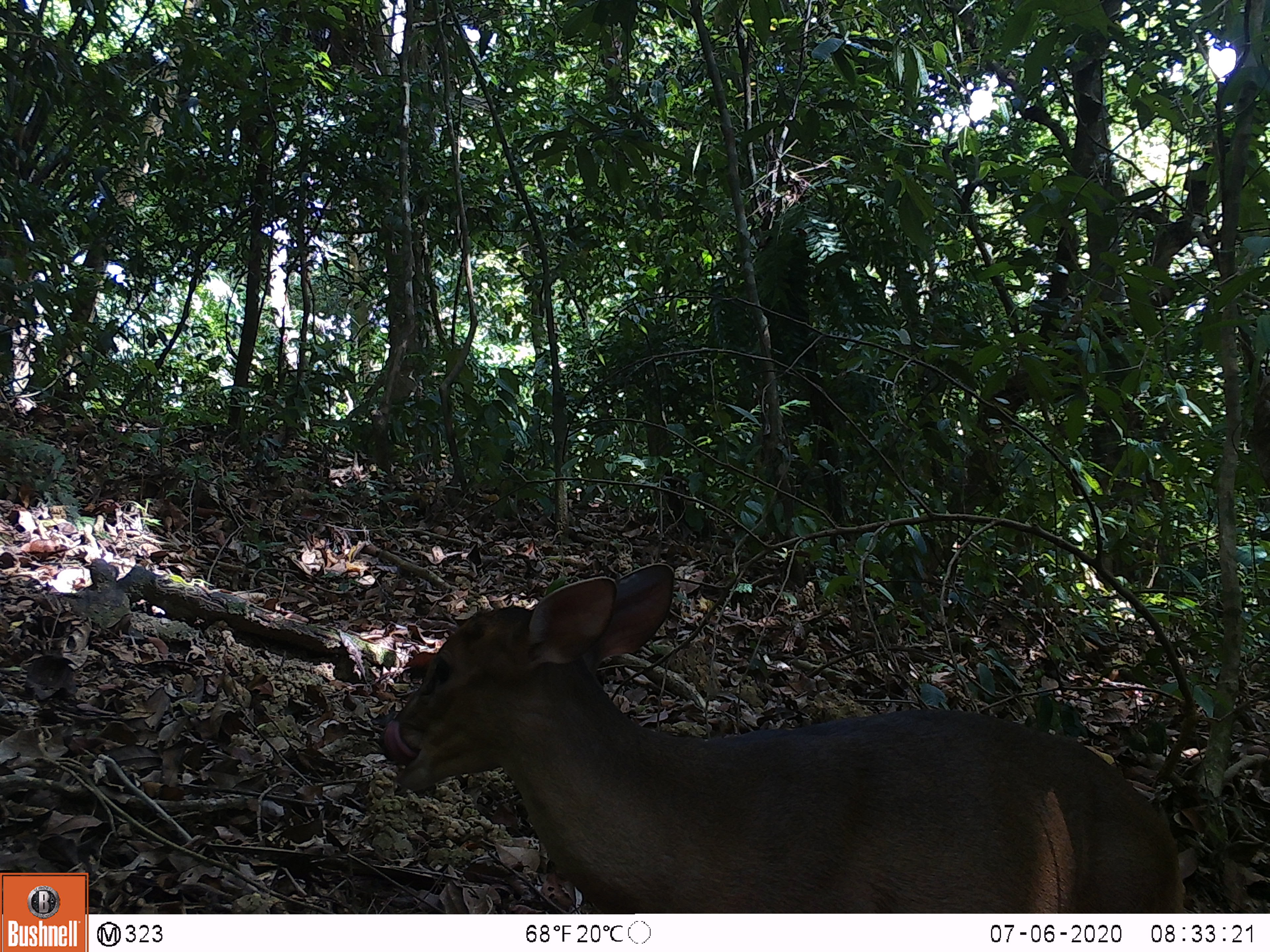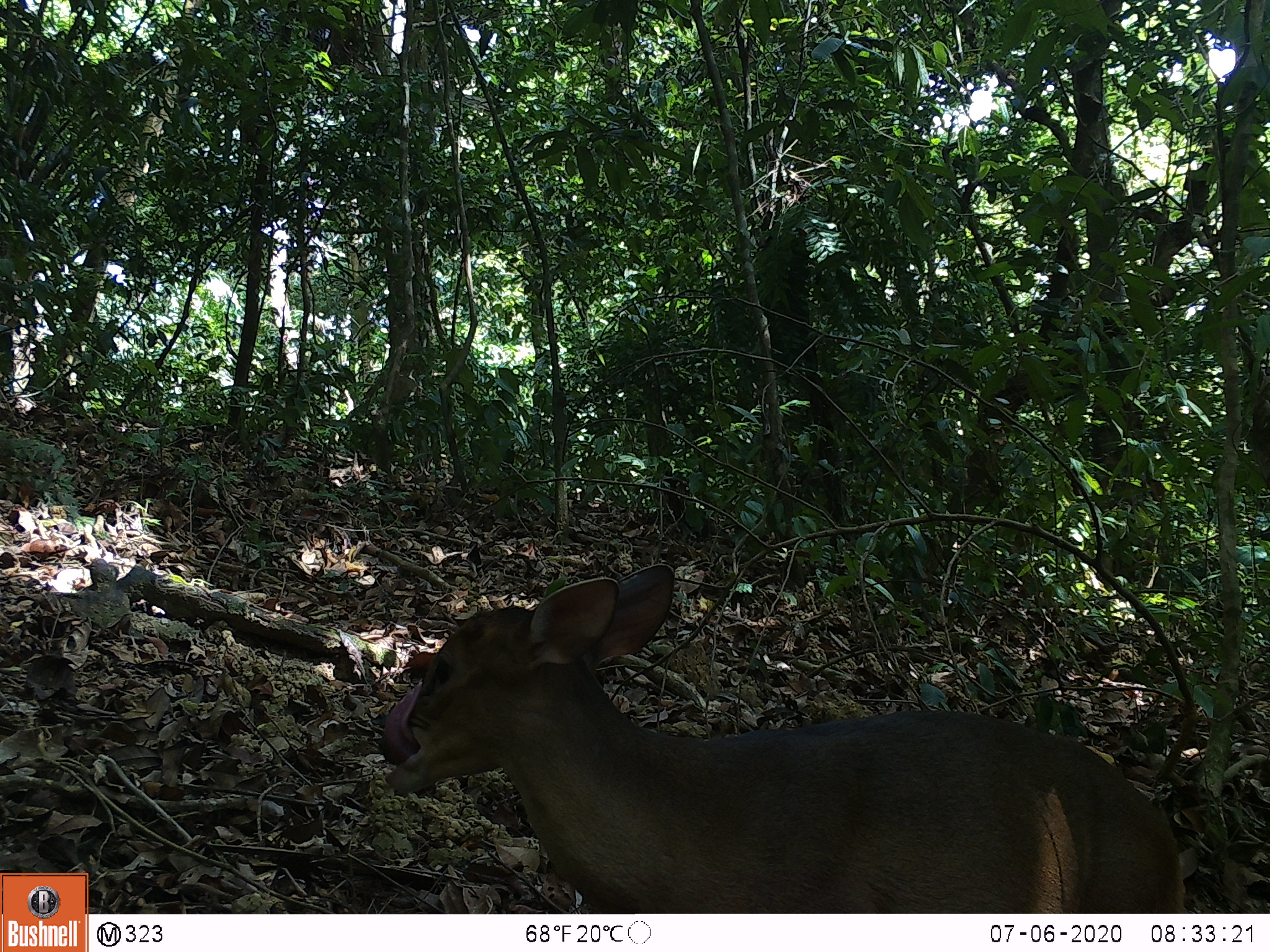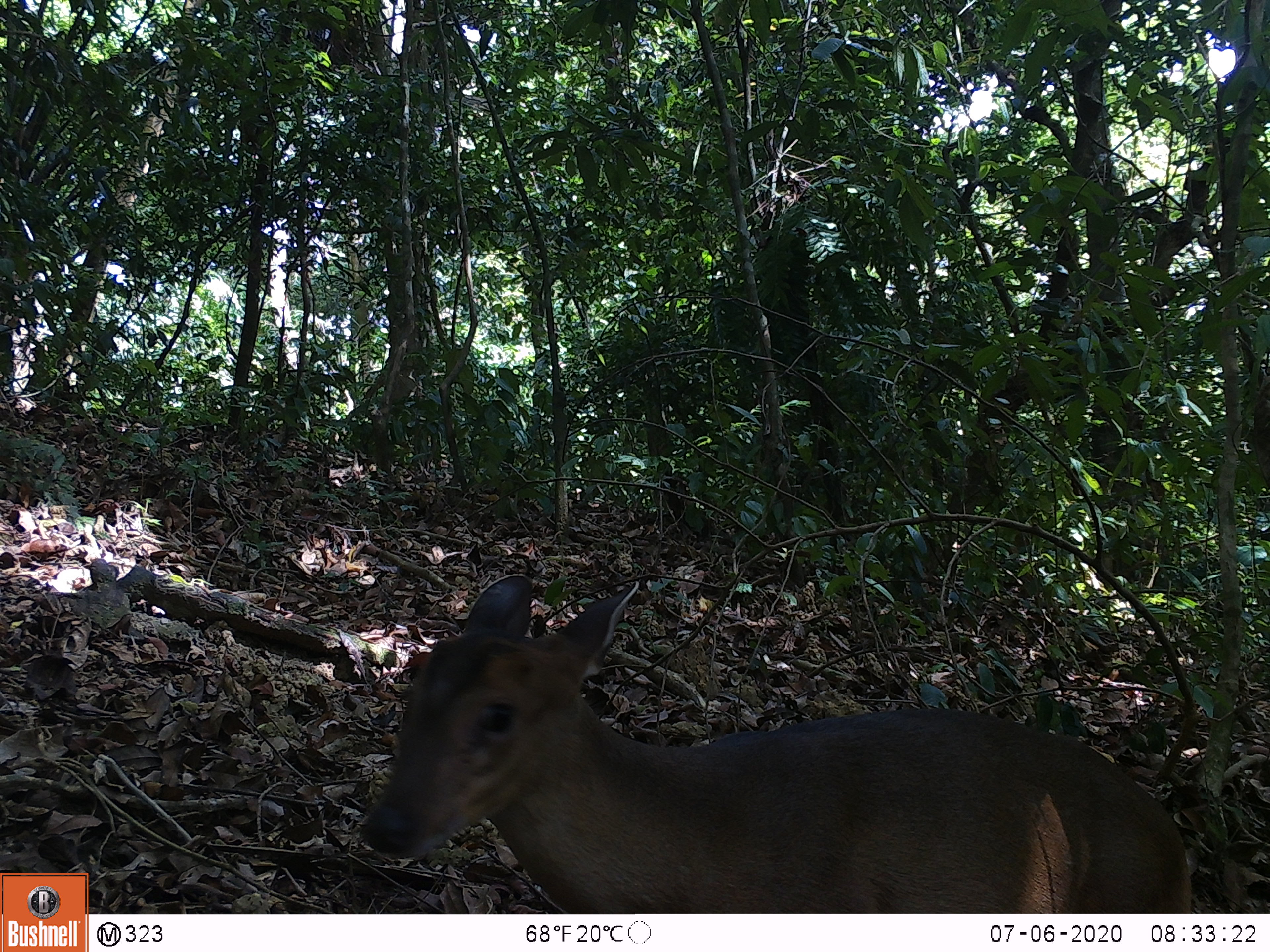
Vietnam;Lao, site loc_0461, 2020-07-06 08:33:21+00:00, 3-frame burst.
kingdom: Animalia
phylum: Chordata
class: Mammalia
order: Artiodactyla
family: Cervidae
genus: Muntiacus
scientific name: Muntiacus vuquangensis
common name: large-antlered muntjac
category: large antlered muntjac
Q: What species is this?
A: Large antlered muntjac (large-antlered muntjac) (Muntiacus vuquangensis).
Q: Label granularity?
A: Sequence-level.